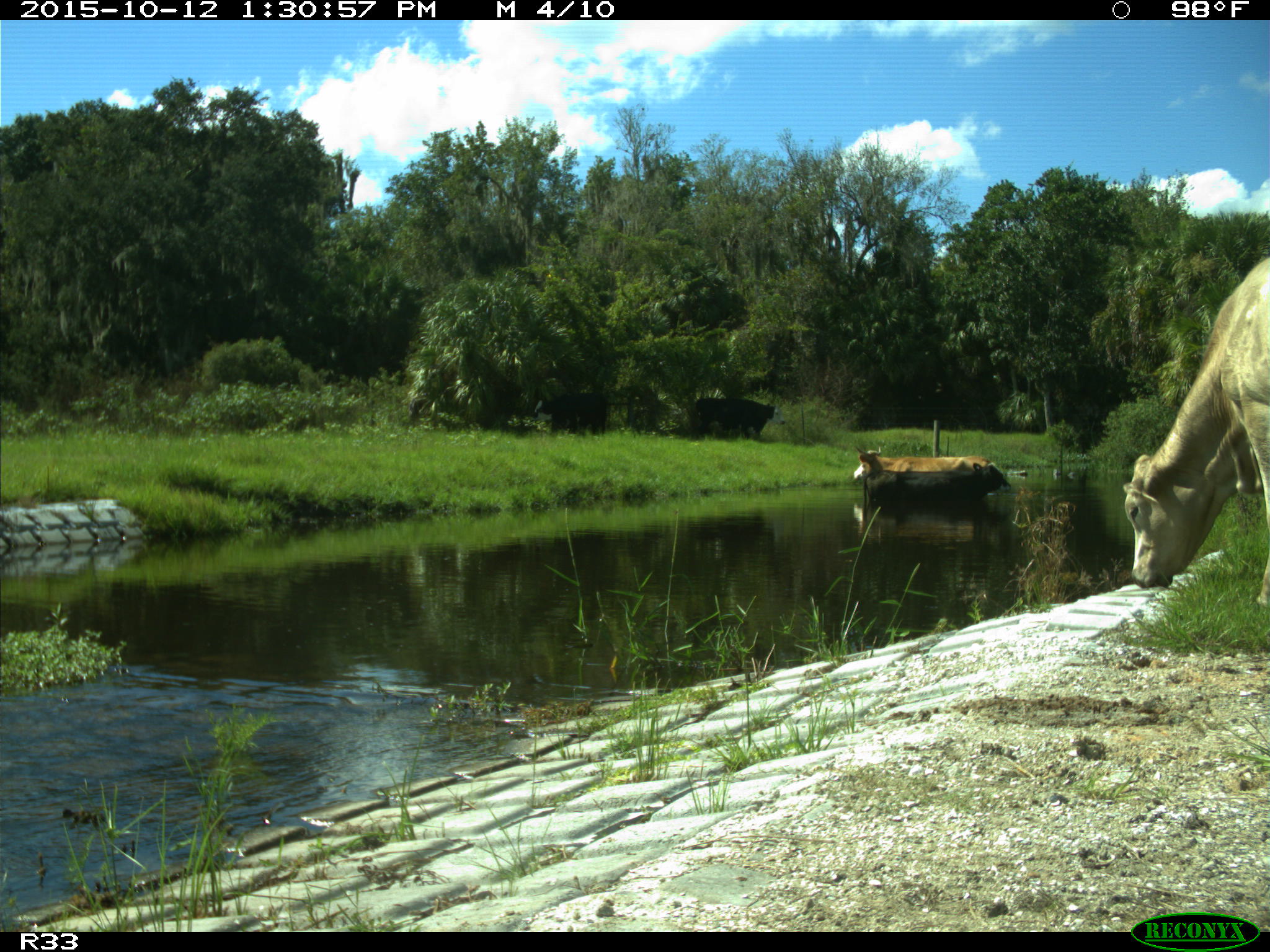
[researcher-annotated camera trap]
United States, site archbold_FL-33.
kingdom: Animalia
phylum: Chordata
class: Mammalia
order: Artiodactyla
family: Bovidae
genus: Bos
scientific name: Bos taurus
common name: domestic cow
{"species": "Bos taurus (domestic cow)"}